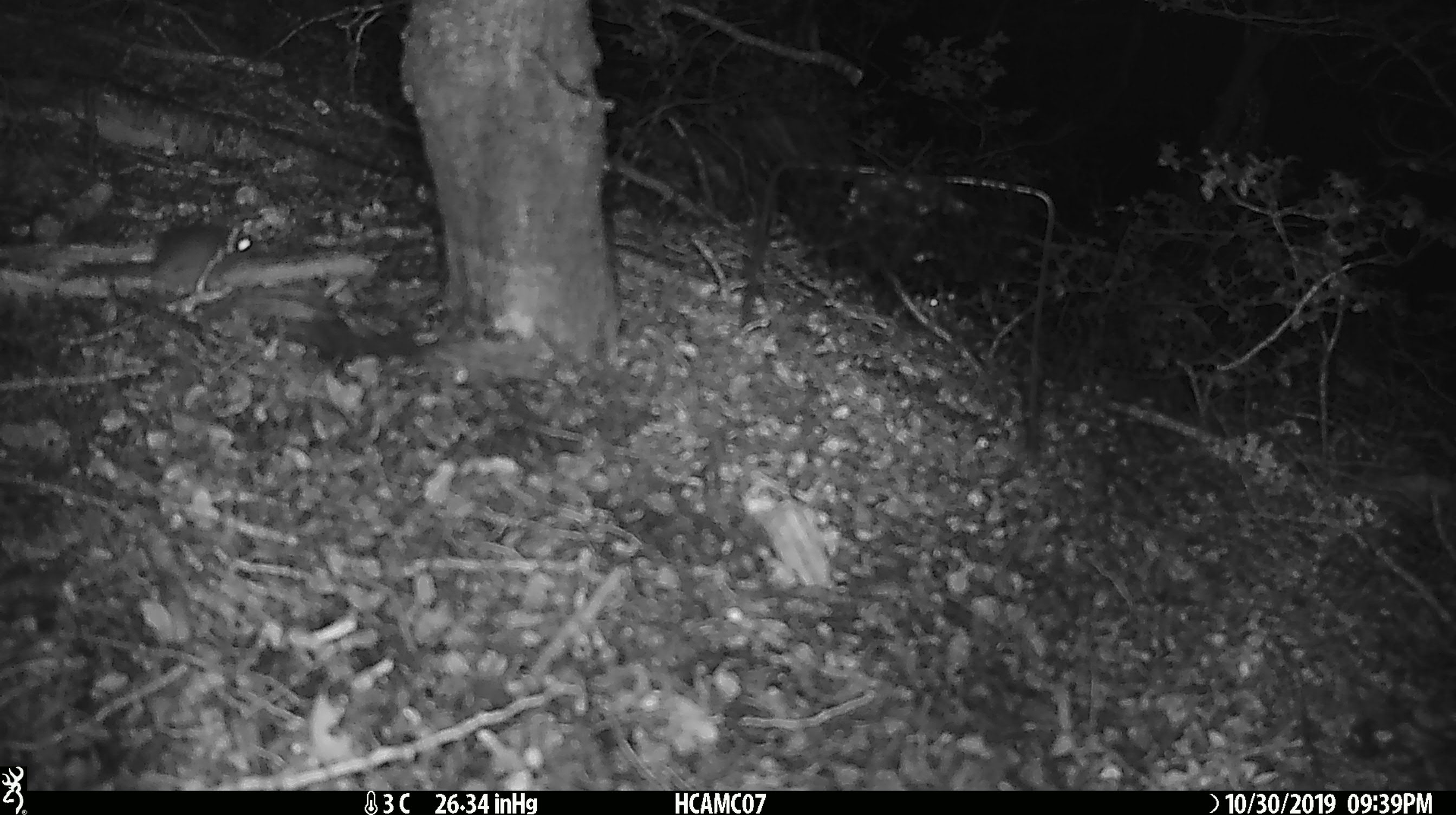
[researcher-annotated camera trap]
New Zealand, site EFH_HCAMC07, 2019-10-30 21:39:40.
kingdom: Animalia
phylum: Chordata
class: Mammalia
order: Rodentia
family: Muridae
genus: Mus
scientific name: Mus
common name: mouse